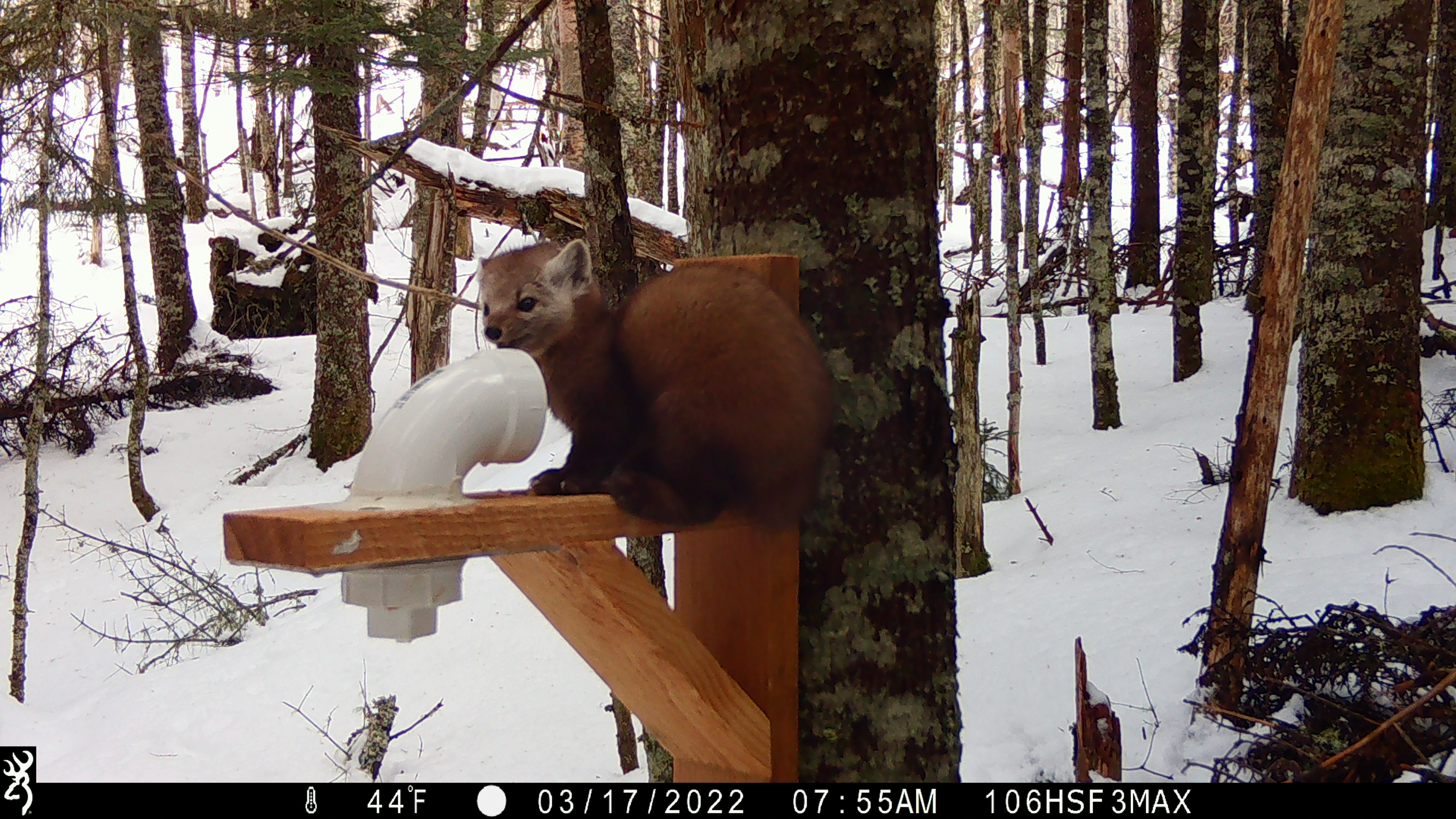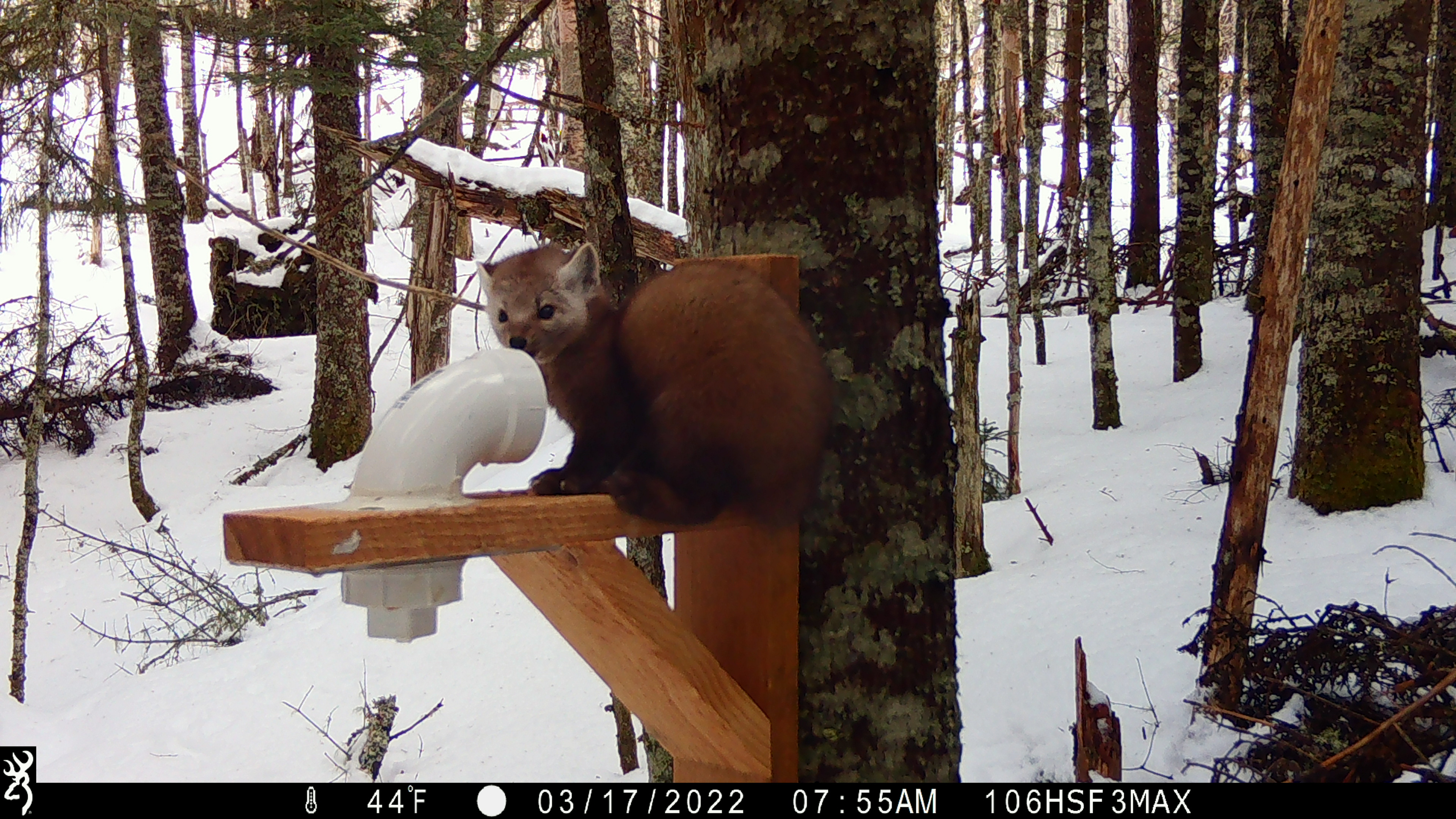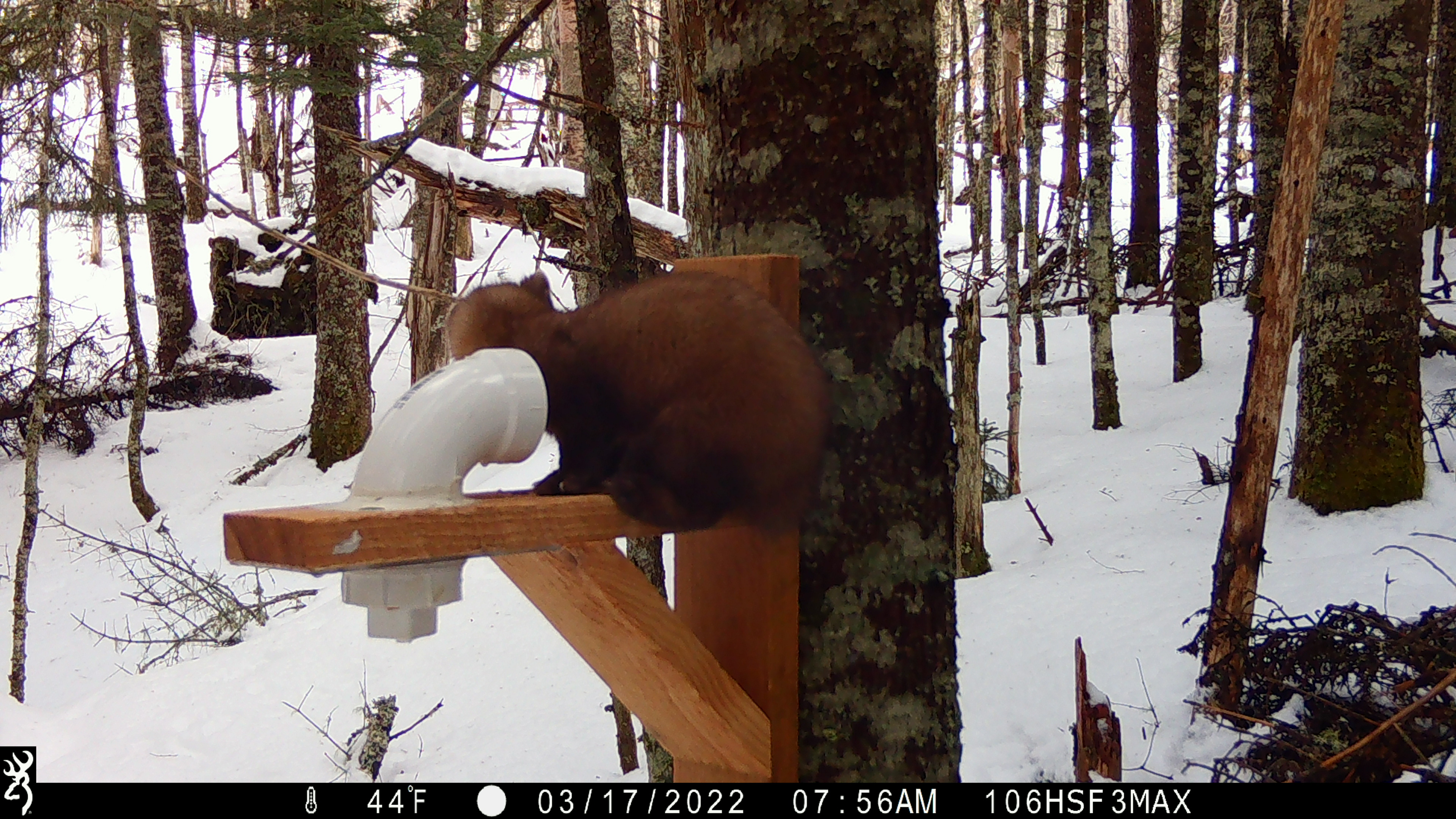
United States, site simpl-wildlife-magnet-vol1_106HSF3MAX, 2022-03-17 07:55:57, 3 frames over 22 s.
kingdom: Animalia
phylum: Chordata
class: Mammalia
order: Carnivora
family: Mustelidae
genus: Martes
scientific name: Martes americana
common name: american marten